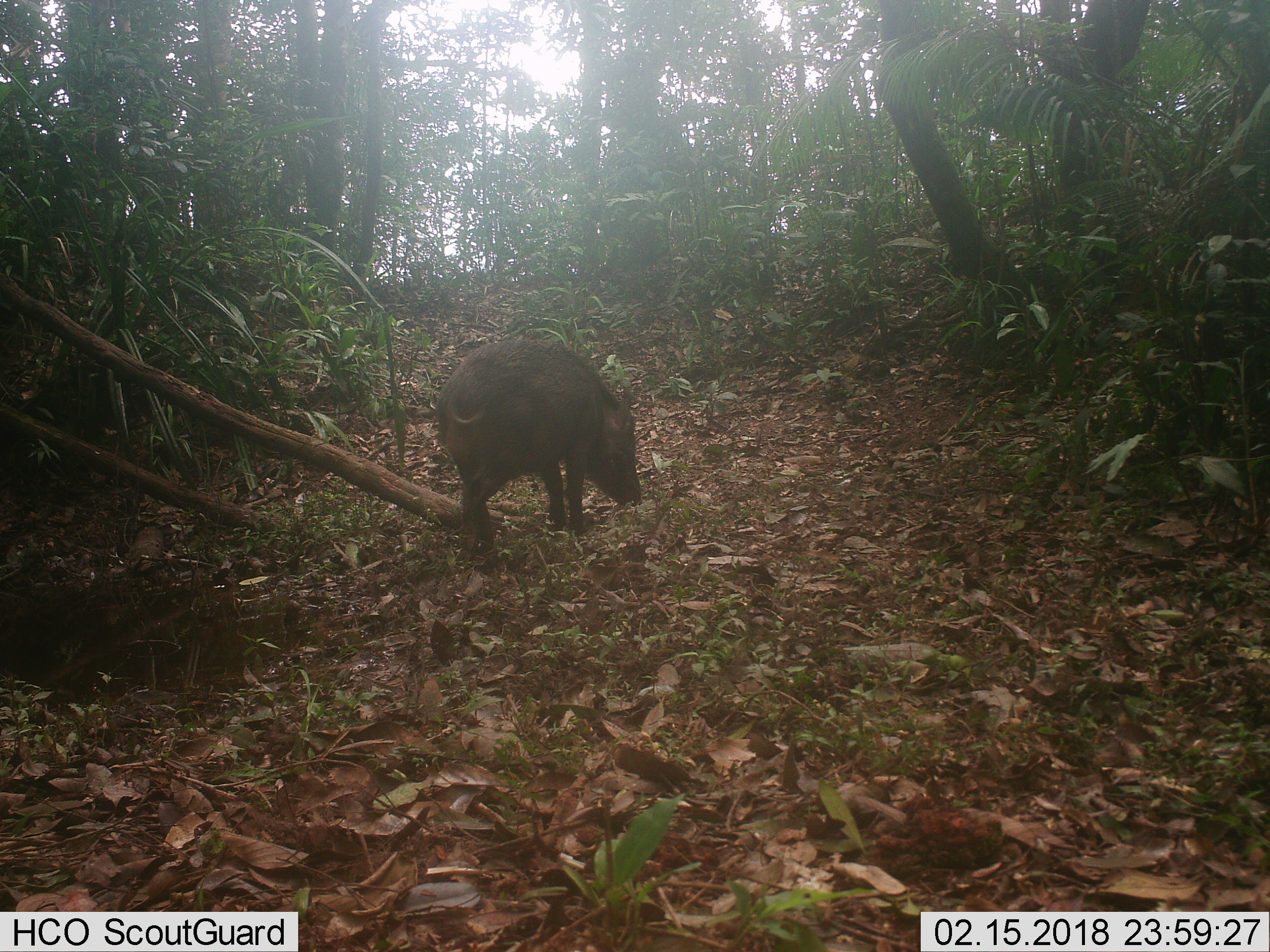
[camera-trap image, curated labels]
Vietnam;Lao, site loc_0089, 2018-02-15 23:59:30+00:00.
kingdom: Animalia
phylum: Chordata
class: Mammalia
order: Artiodactyla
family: Suidae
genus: Sus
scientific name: Sus scrofa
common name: eurasian wild pig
Eurasian wild pig (Sus scrofa). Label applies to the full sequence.